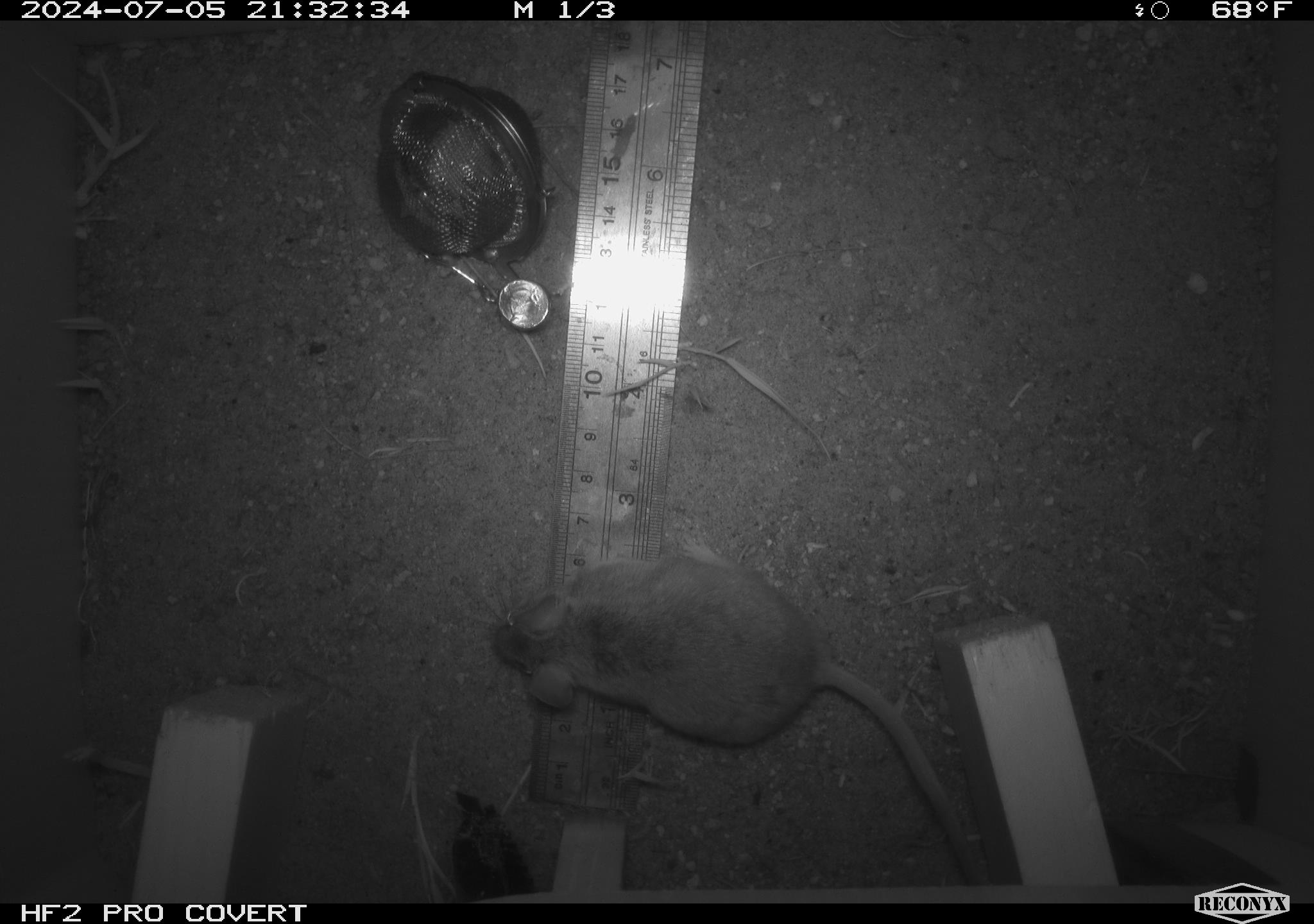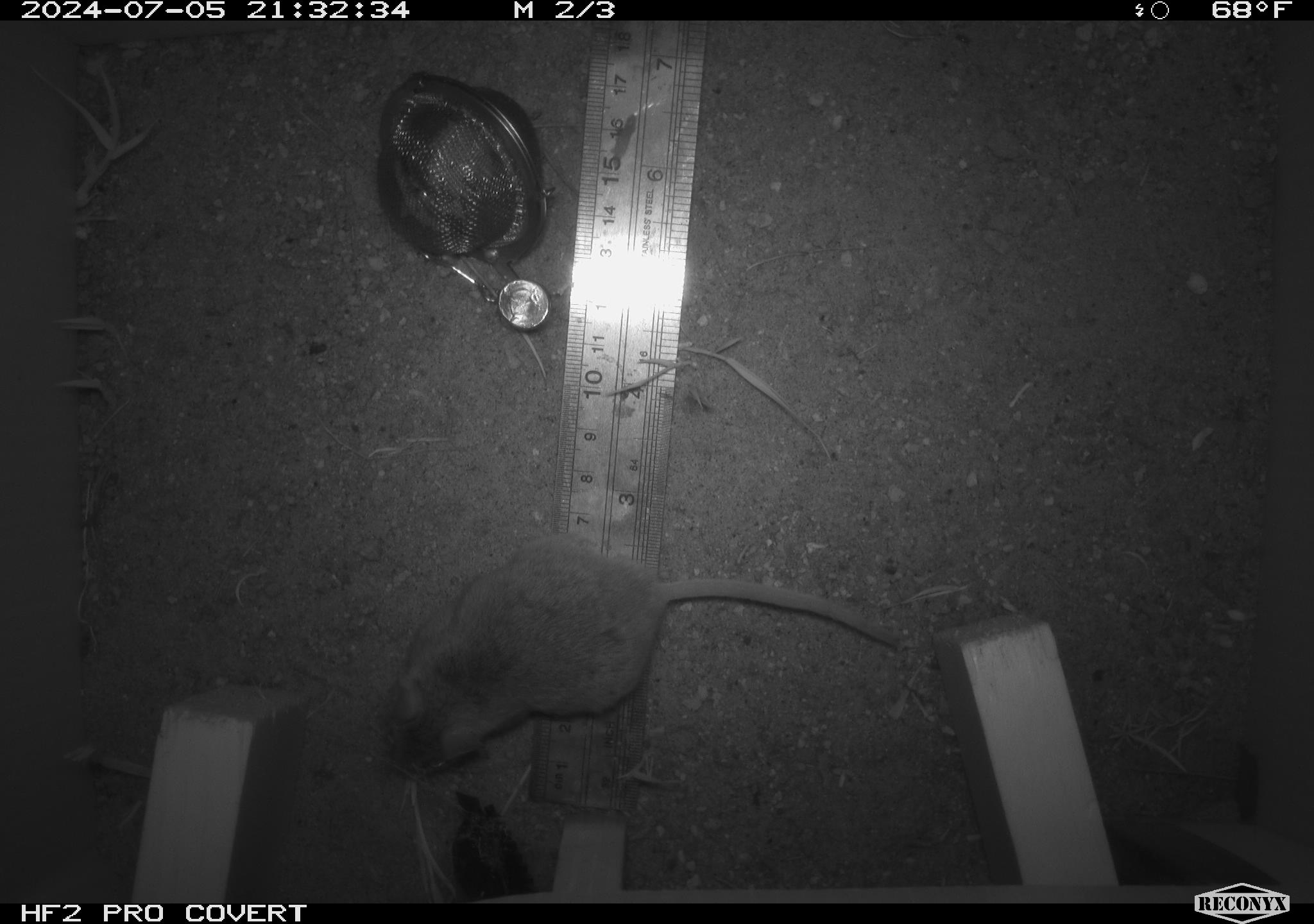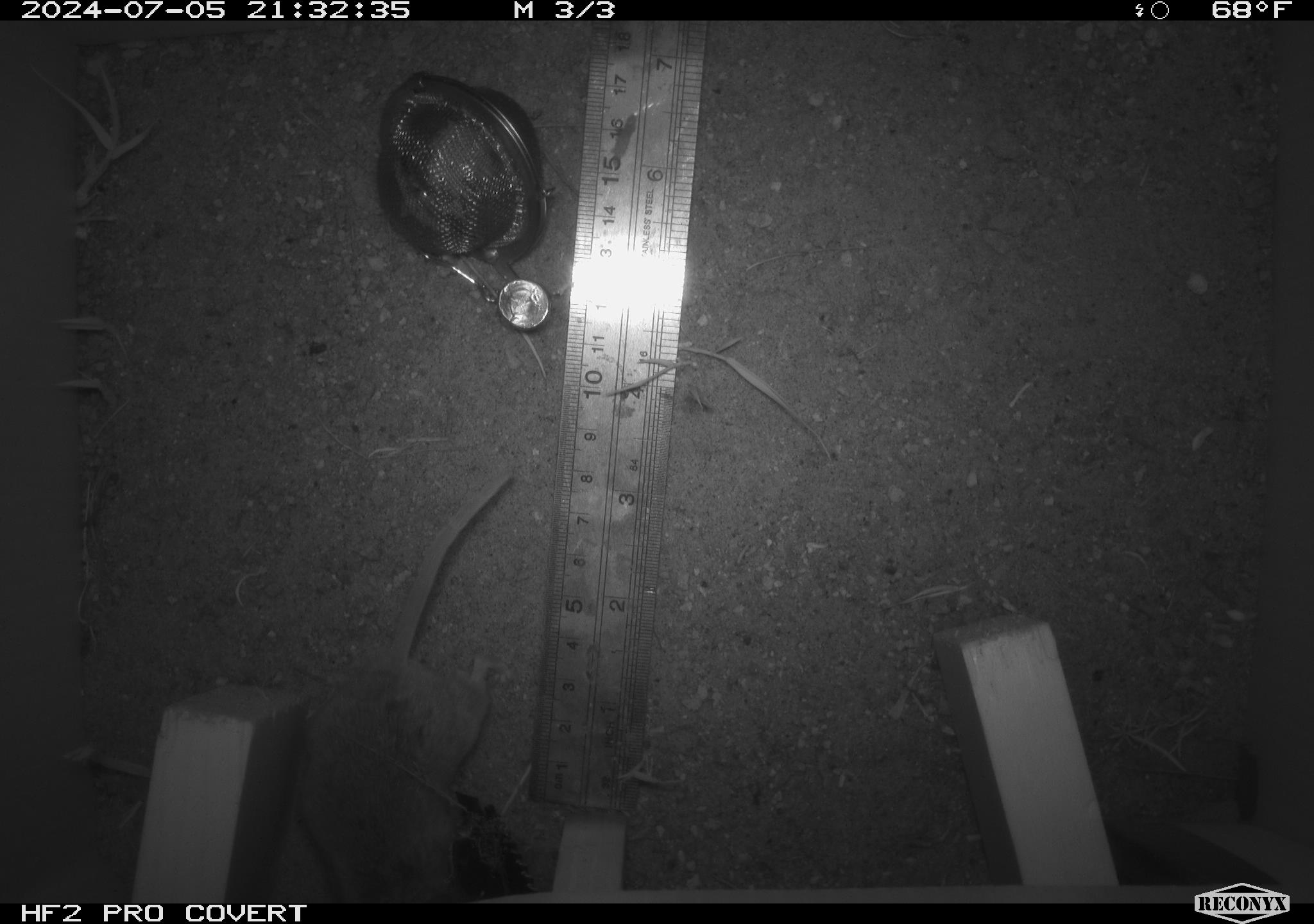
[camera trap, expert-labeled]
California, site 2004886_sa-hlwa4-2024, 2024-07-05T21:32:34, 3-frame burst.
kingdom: Animalia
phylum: Chordata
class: Mammalia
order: Rodentia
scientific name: Rodentia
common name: rodent